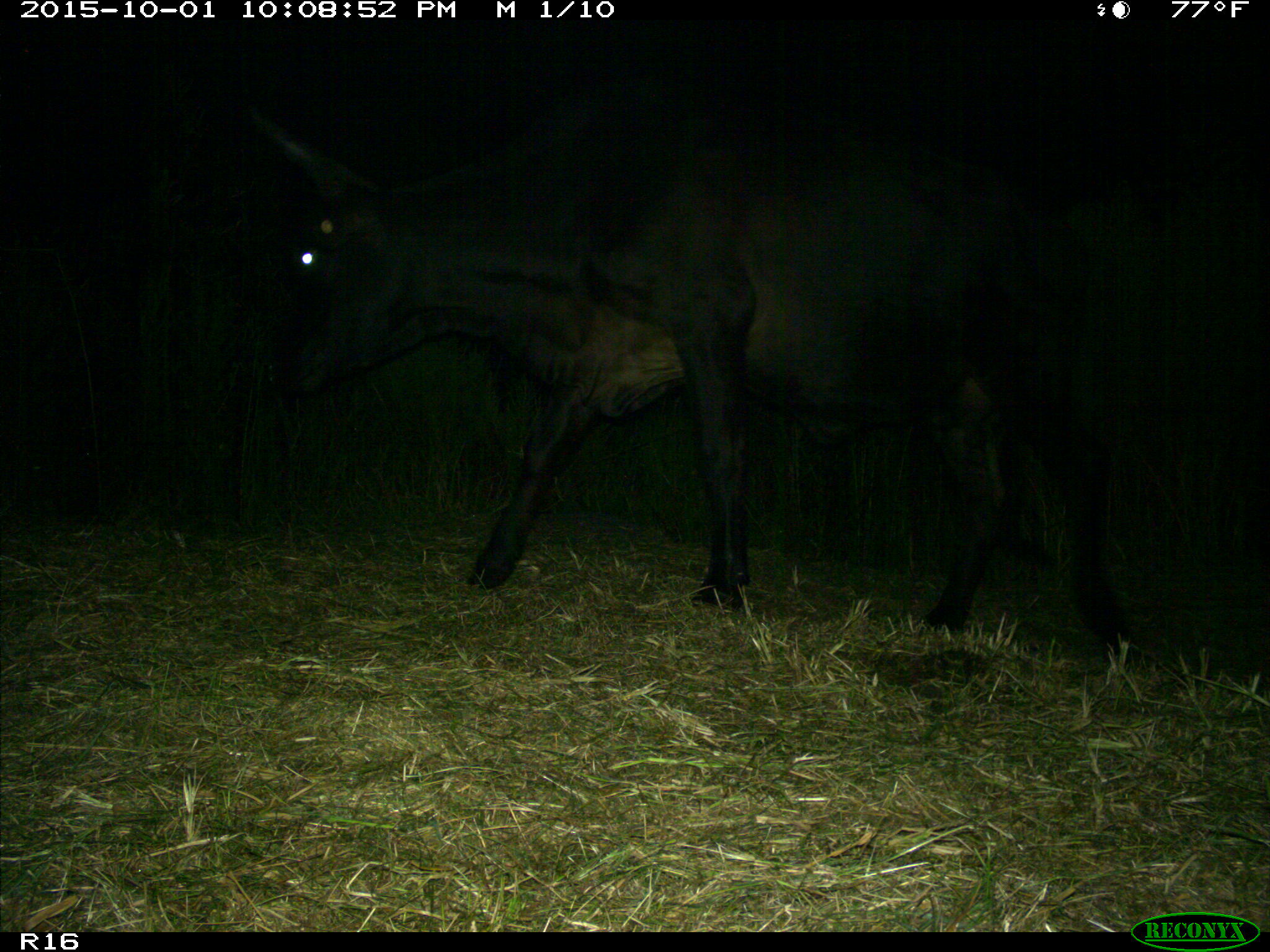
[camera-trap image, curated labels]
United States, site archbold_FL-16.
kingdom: Animalia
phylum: Chordata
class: Mammalia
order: Artiodactyla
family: Bovidae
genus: Bos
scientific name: Bos taurus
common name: domestic cow